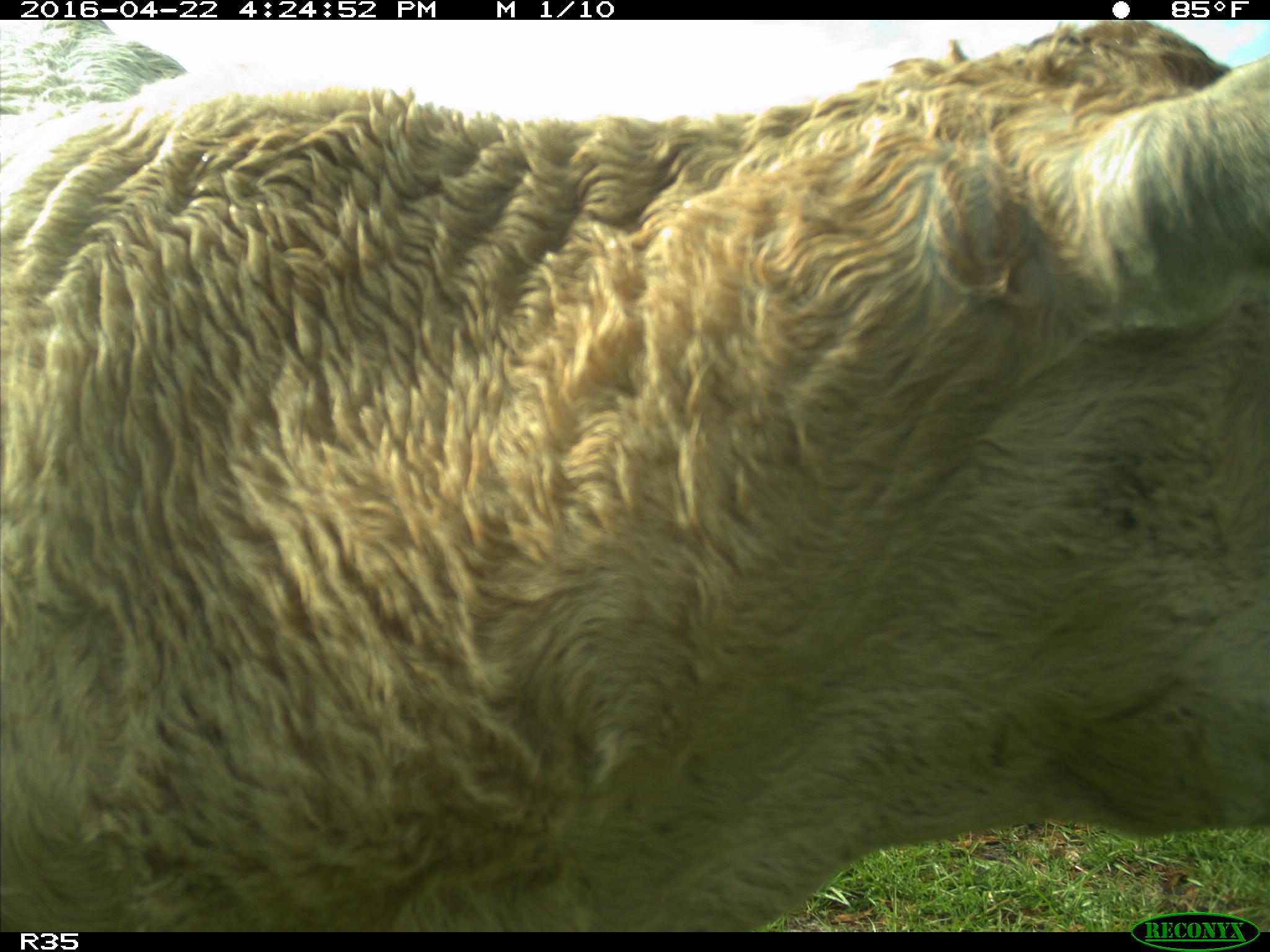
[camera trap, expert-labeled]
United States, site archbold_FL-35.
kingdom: Animalia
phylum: Chordata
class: Mammalia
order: Artiodactyla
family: Bovidae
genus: Bos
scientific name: Bos taurus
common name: domestic cow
Bos taurus (domestic cow).